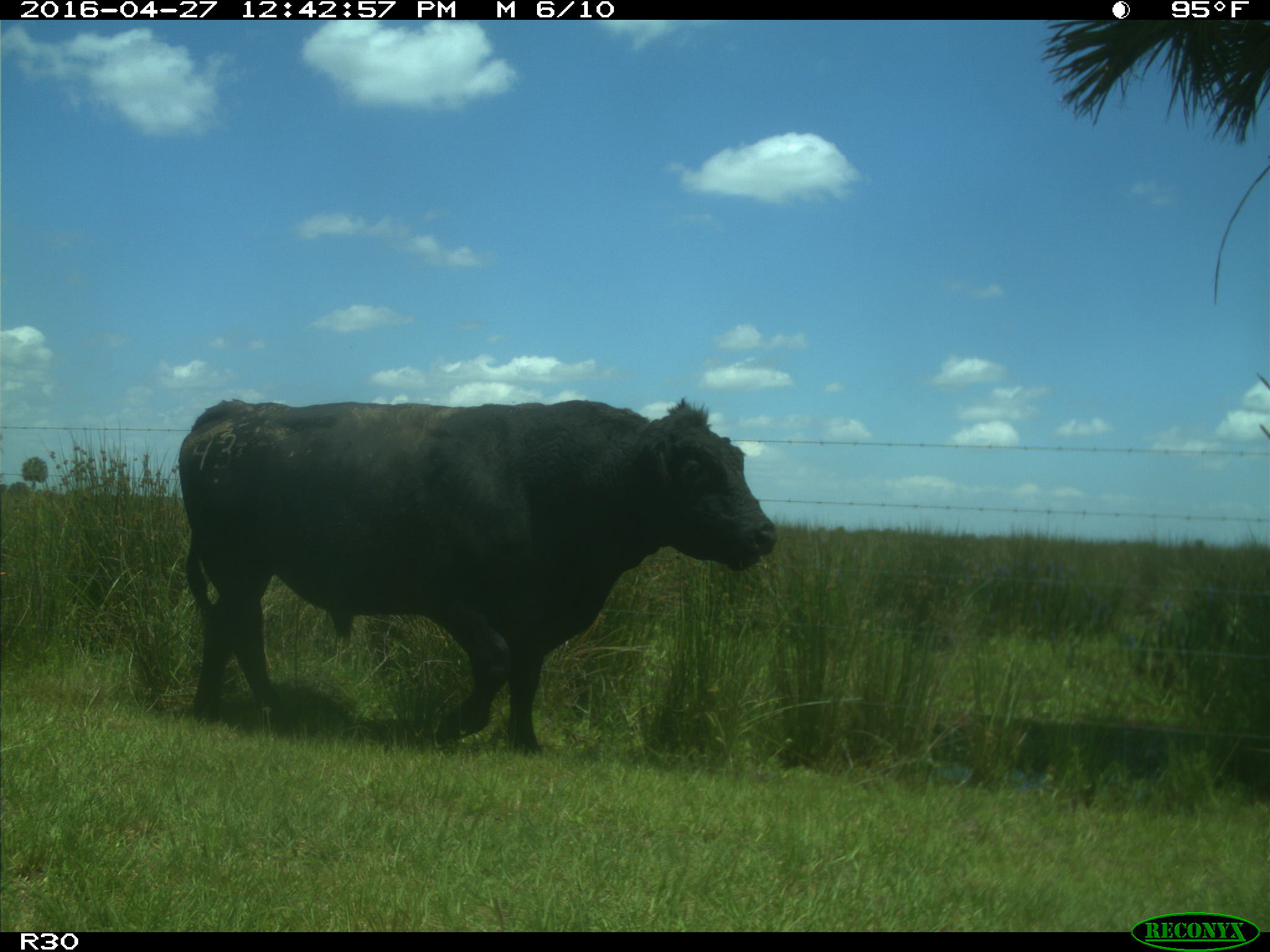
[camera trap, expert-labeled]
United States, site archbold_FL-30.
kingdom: Animalia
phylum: Chordata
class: Mammalia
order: Artiodactyla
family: Bovidae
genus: Bos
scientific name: Bos taurus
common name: domestic cow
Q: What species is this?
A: Bos taurus (domestic cow).